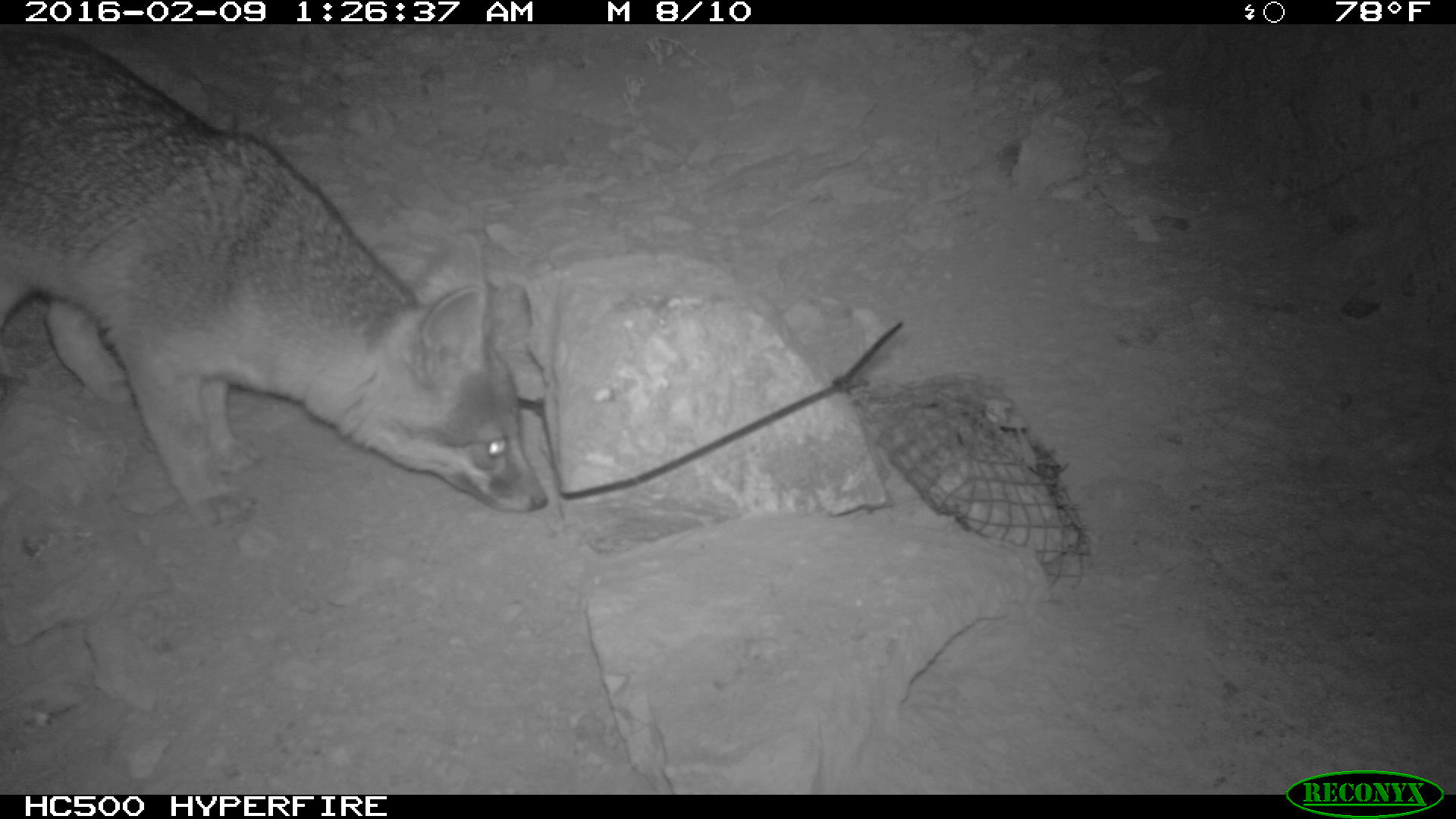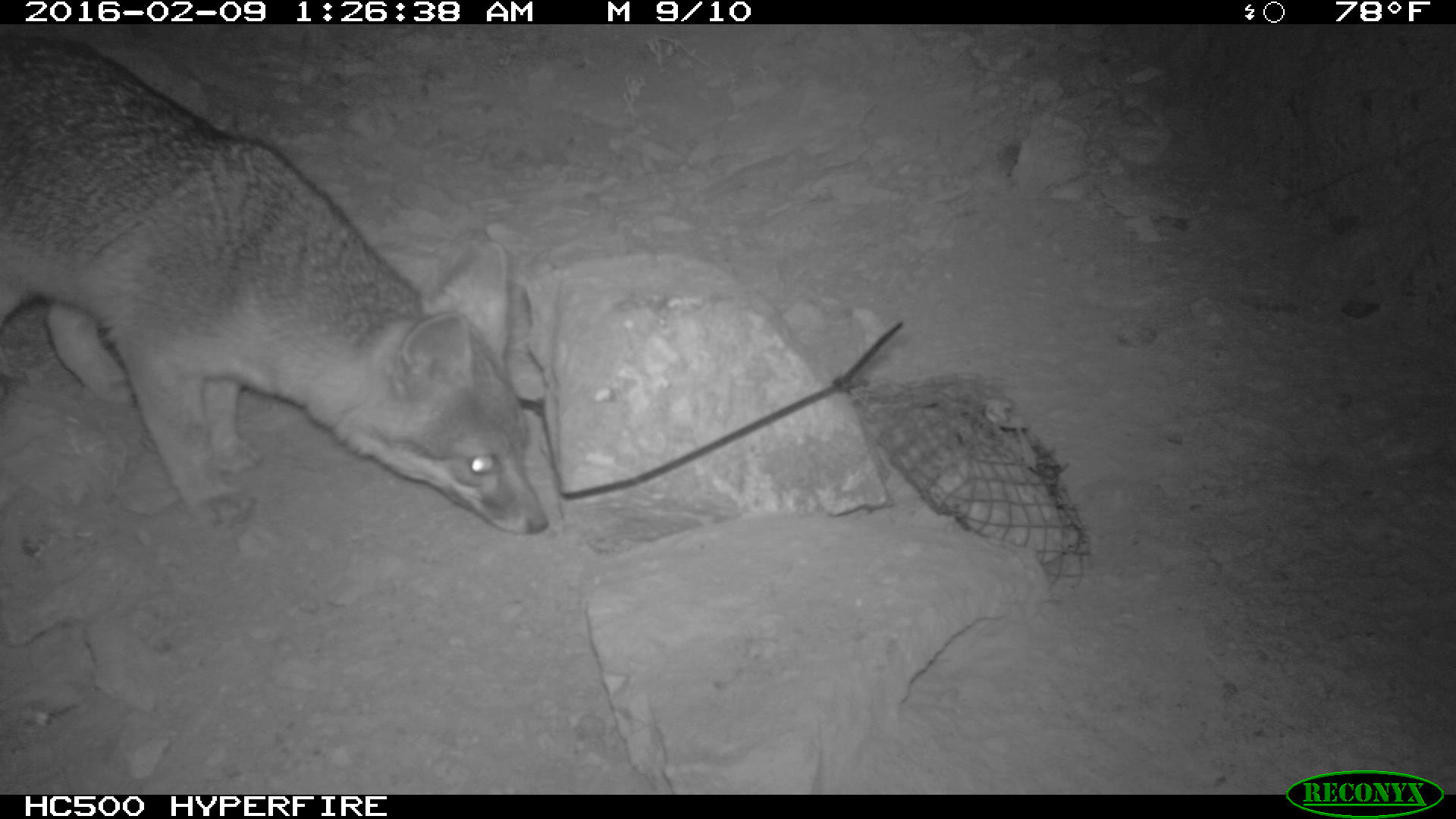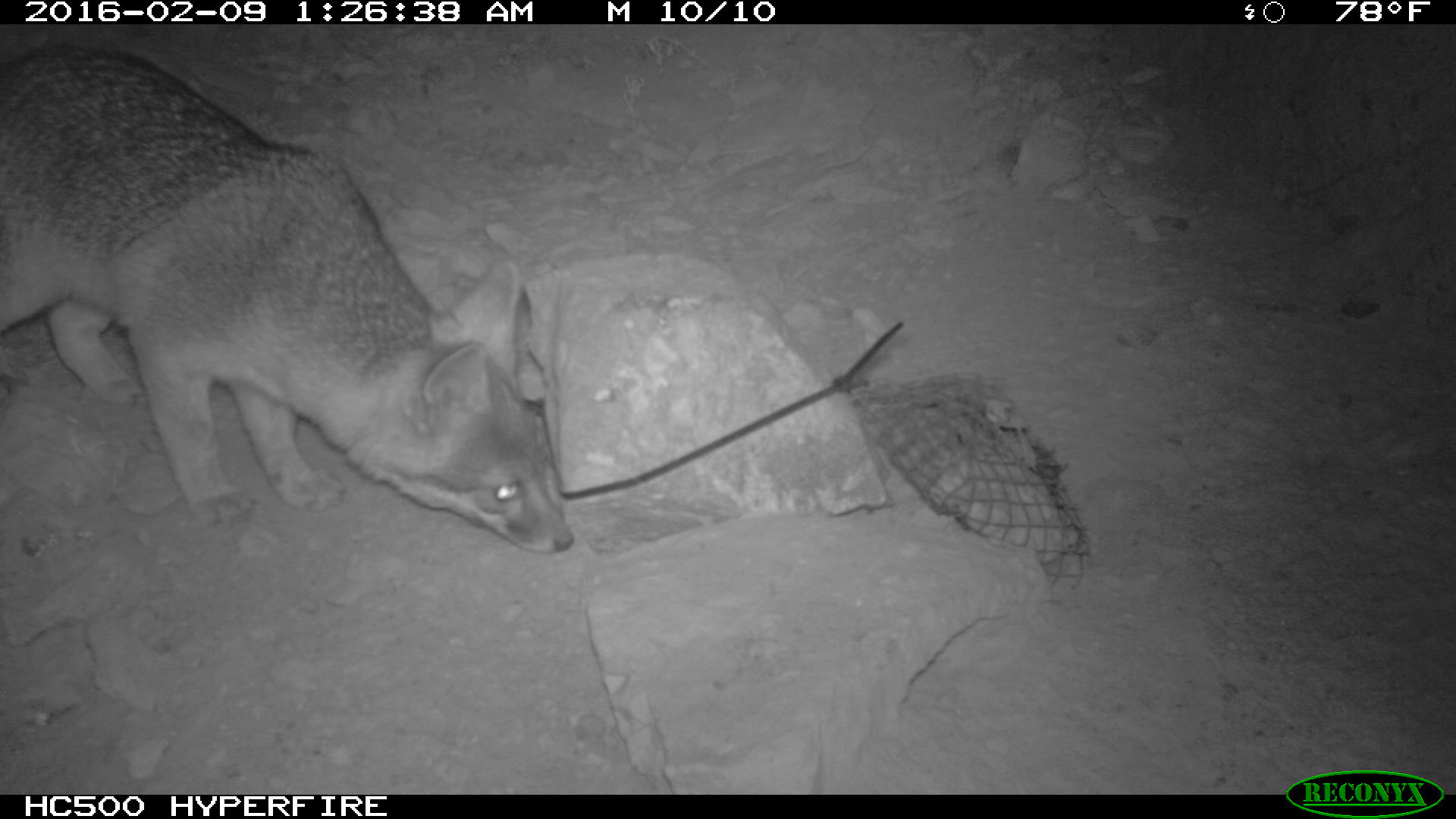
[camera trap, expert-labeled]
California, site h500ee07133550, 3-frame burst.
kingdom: Animalia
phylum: Chordata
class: Mammalia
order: Carnivora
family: Canidae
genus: Urocyon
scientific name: Urocyon littoralis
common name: island fox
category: fox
Fox (island fox) (Urocyon littoralis).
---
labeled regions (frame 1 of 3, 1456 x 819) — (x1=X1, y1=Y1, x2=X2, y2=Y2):
fox: (x1=0, y1=27, x2=548, y2=524)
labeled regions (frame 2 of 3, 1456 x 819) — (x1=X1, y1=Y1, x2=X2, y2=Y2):
fox: (x1=0, y1=33, x2=548, y2=532)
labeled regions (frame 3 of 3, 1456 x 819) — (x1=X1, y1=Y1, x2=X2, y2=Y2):
fox: (x1=0, y1=42, x2=573, y2=553)